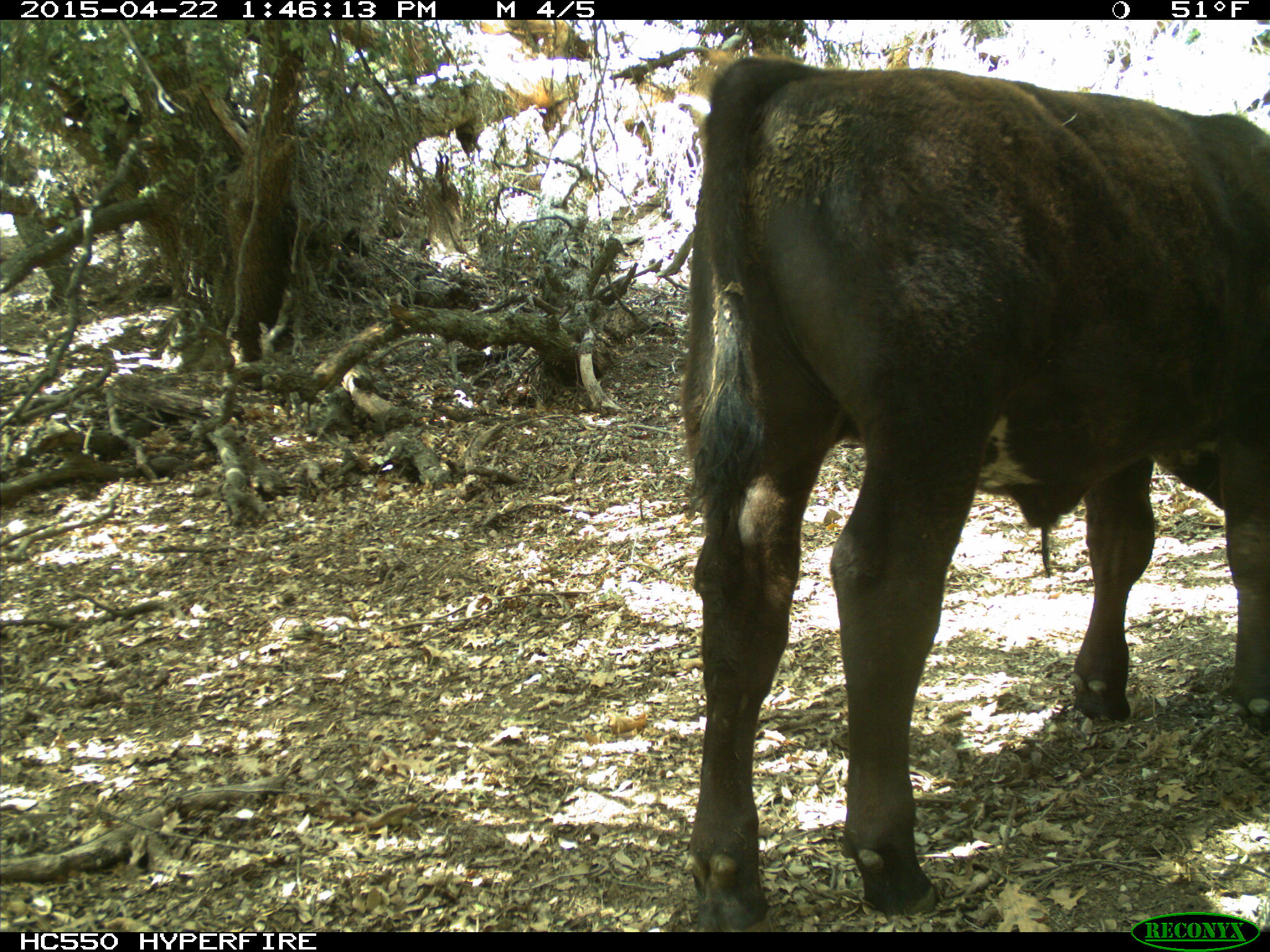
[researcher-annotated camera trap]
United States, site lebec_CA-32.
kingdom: Animalia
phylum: Chordata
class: Mammalia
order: Artiodactyla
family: Bovidae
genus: Bos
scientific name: Bos taurus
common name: domestic cow